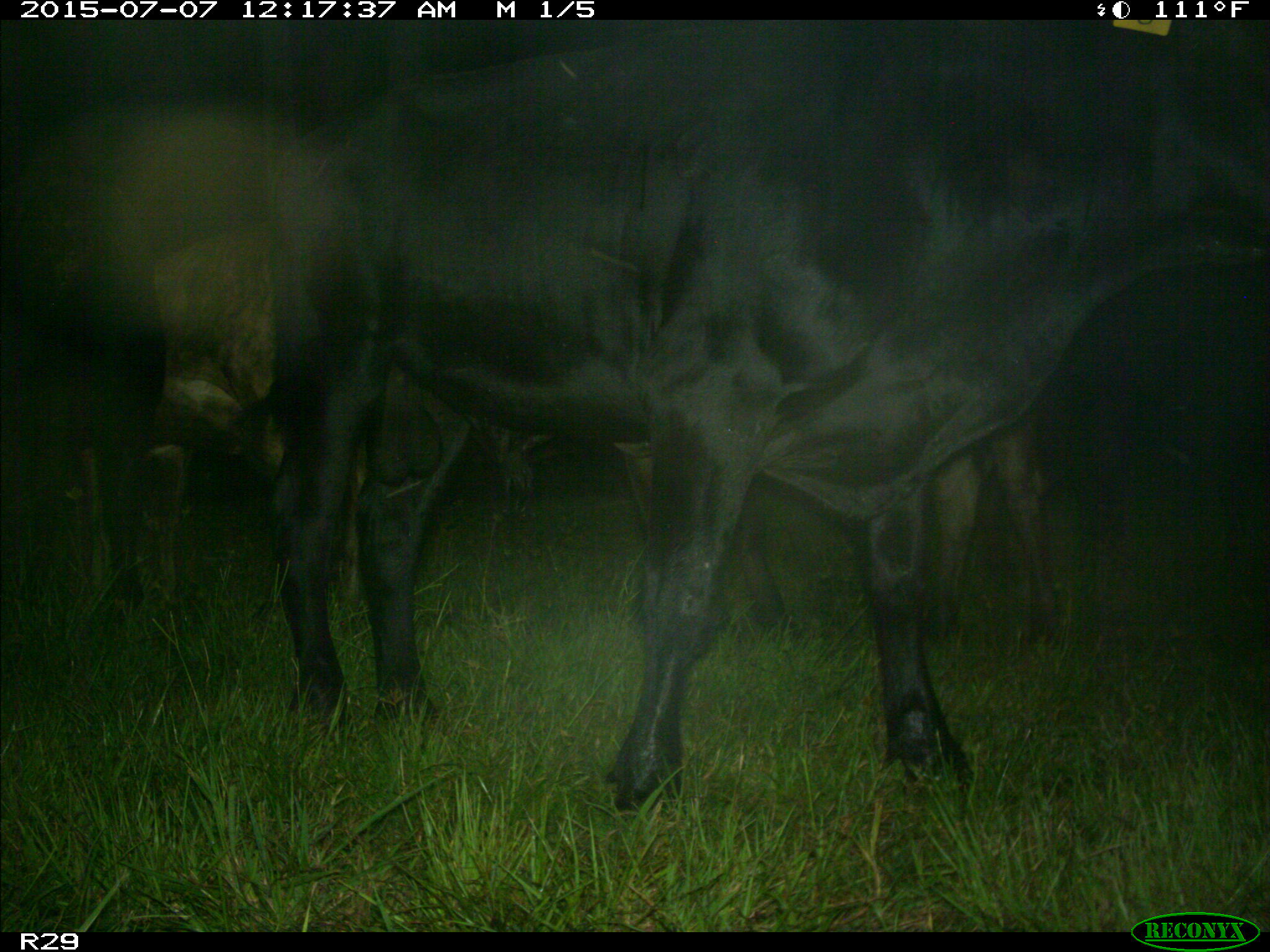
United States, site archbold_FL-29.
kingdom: Animalia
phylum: Chordata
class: Mammalia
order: Artiodactyla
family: Bovidae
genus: Bos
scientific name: Bos taurus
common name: domestic cow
Bos taurus (domestic cow).